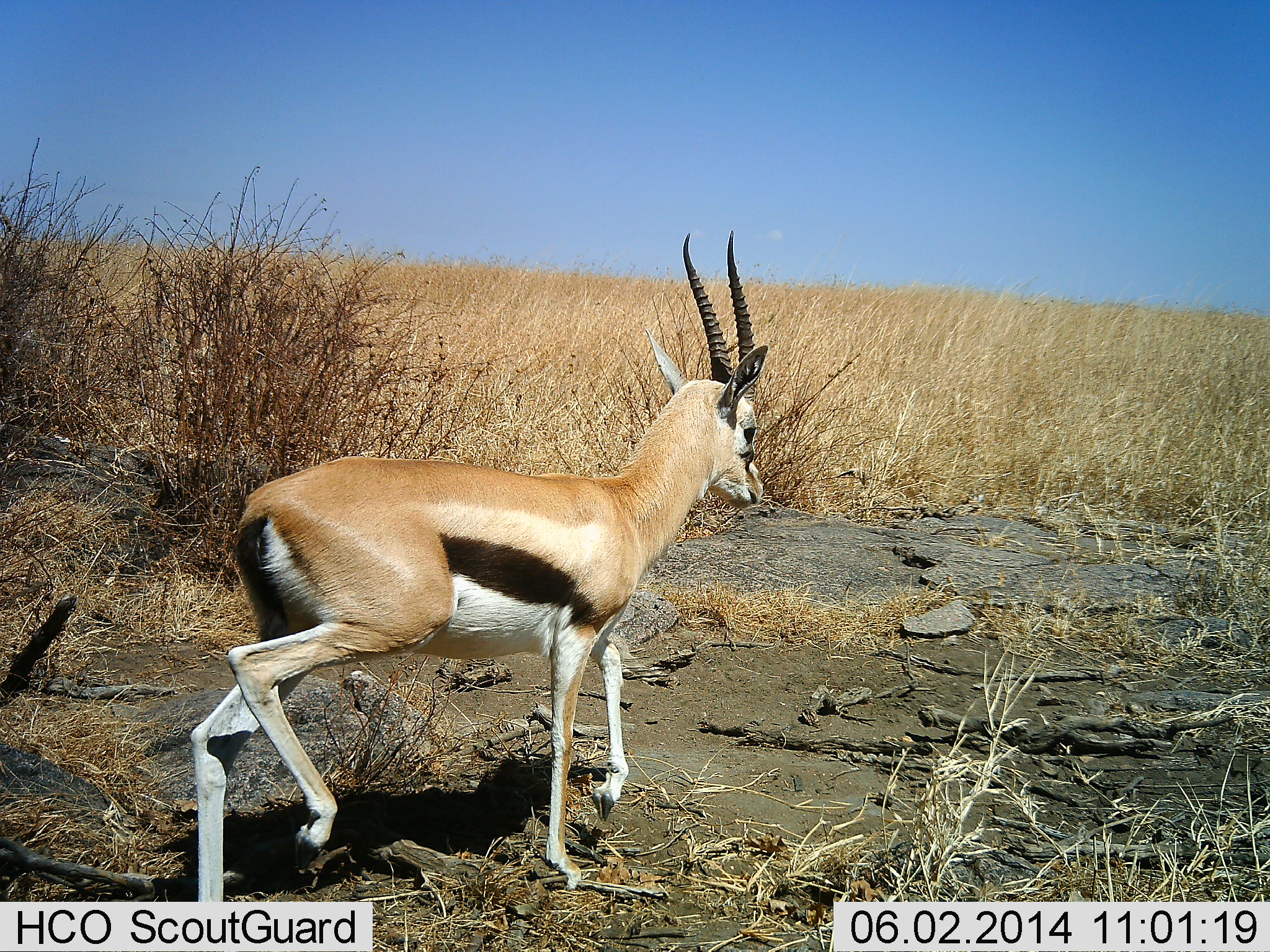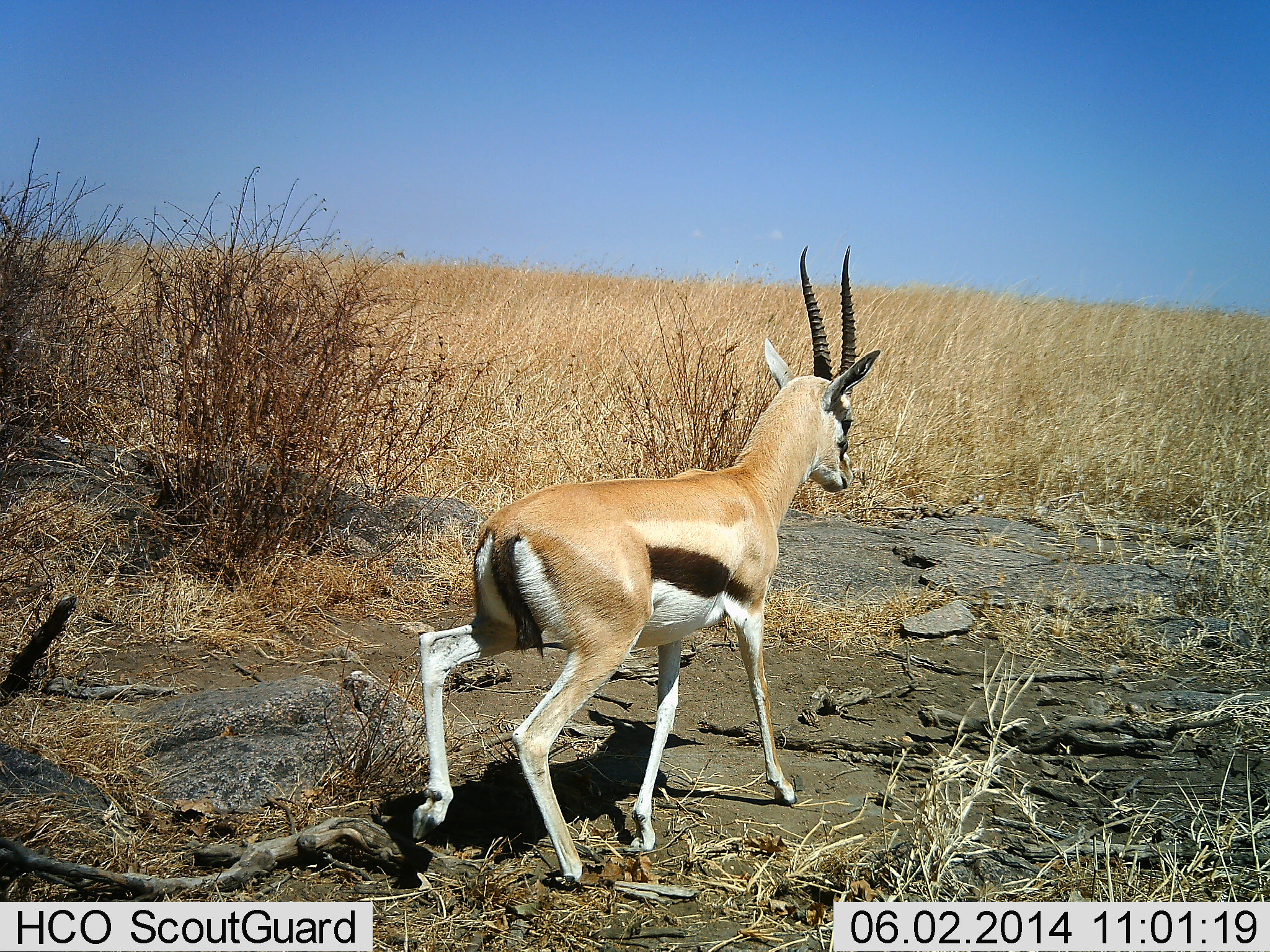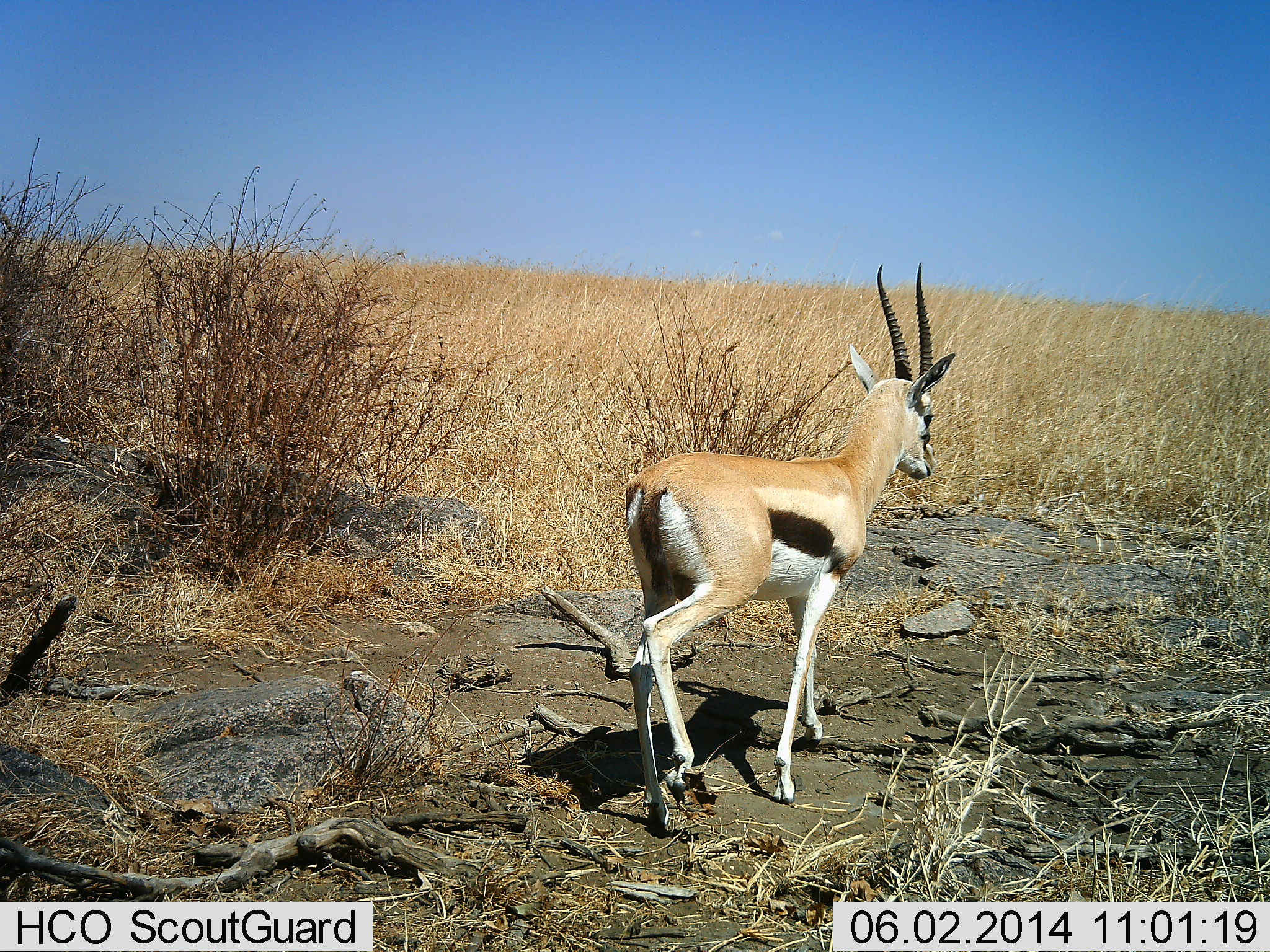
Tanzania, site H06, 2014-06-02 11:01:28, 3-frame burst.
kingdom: Animalia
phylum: Chordata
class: Mammalia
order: Artiodactyla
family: Bovidae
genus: Eudorcas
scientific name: Eudorcas thomsonii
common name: thomson's gazelle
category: gazellethomsons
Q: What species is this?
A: Gazellethomsons (thomson's gazelle) (Eudorcas thomsonii).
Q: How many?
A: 1.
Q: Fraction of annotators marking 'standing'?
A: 0%.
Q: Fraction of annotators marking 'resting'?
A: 0%.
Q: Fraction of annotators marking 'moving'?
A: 100%.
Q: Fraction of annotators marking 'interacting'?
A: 0%.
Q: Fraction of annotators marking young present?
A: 0%.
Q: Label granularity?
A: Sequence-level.